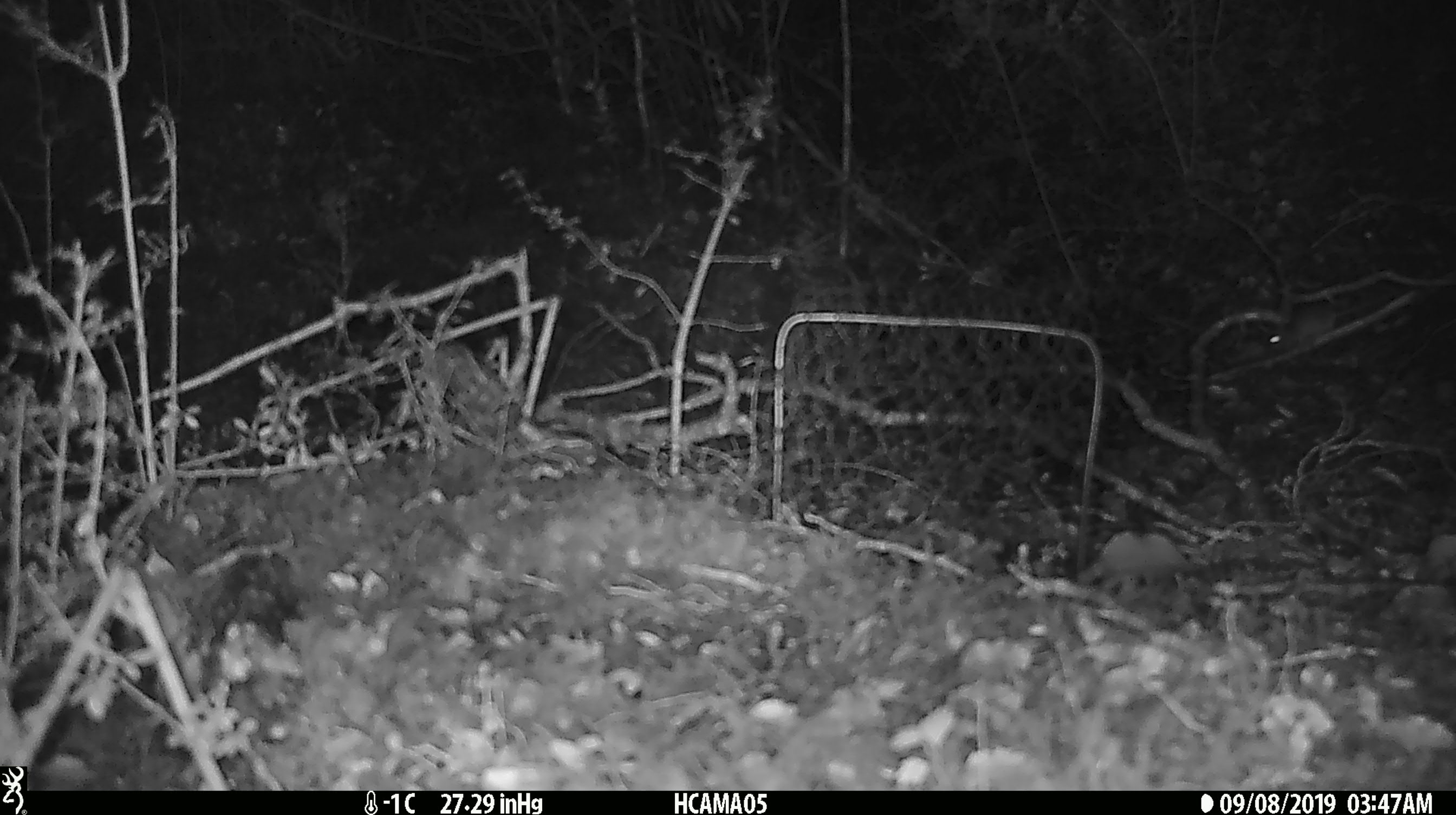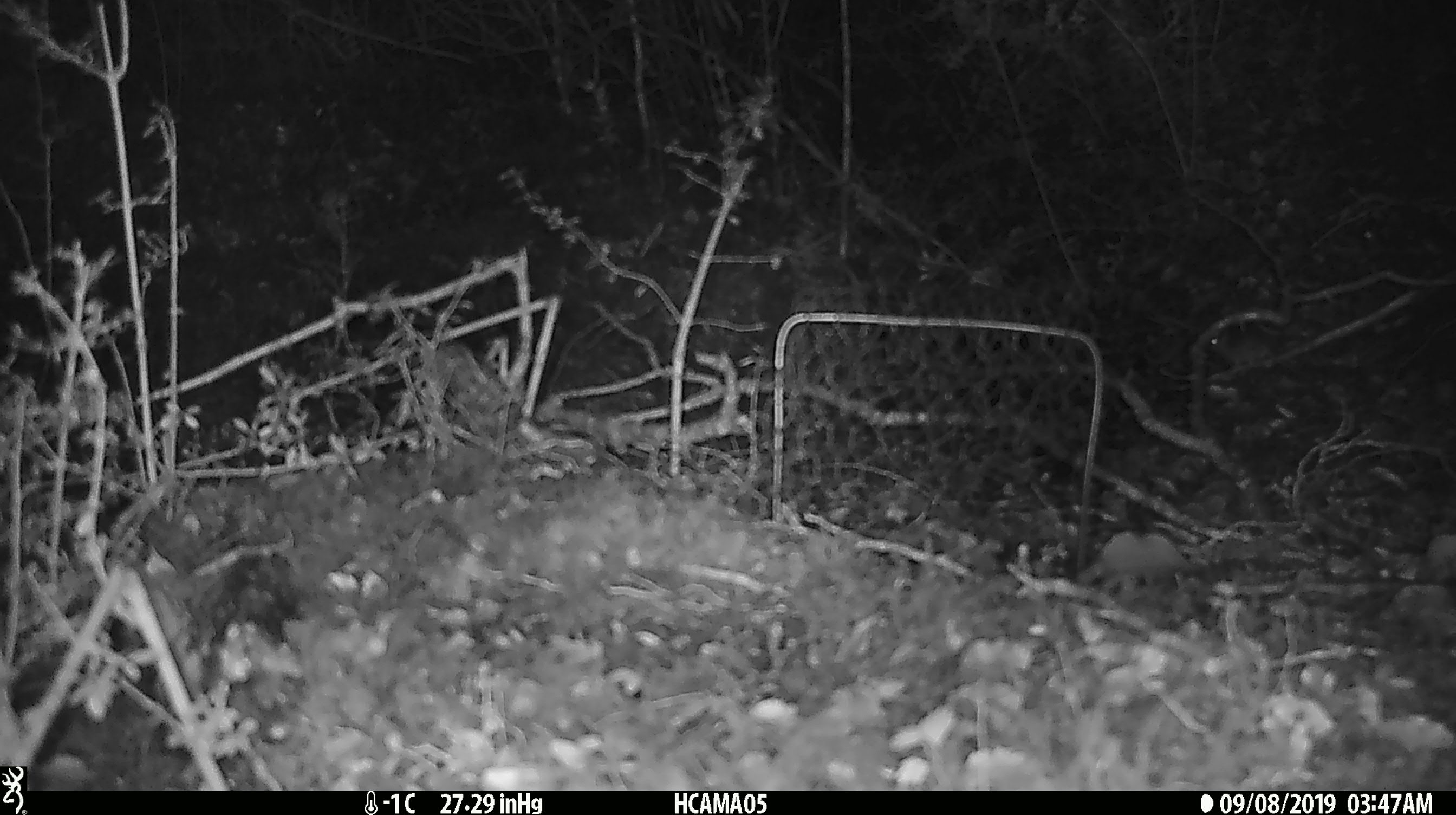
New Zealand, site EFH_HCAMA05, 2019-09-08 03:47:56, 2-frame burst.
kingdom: Animalia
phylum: Chordata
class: Mammalia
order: Rodentia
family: Muridae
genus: Mus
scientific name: Mus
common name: mouse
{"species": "mouse (Mus)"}